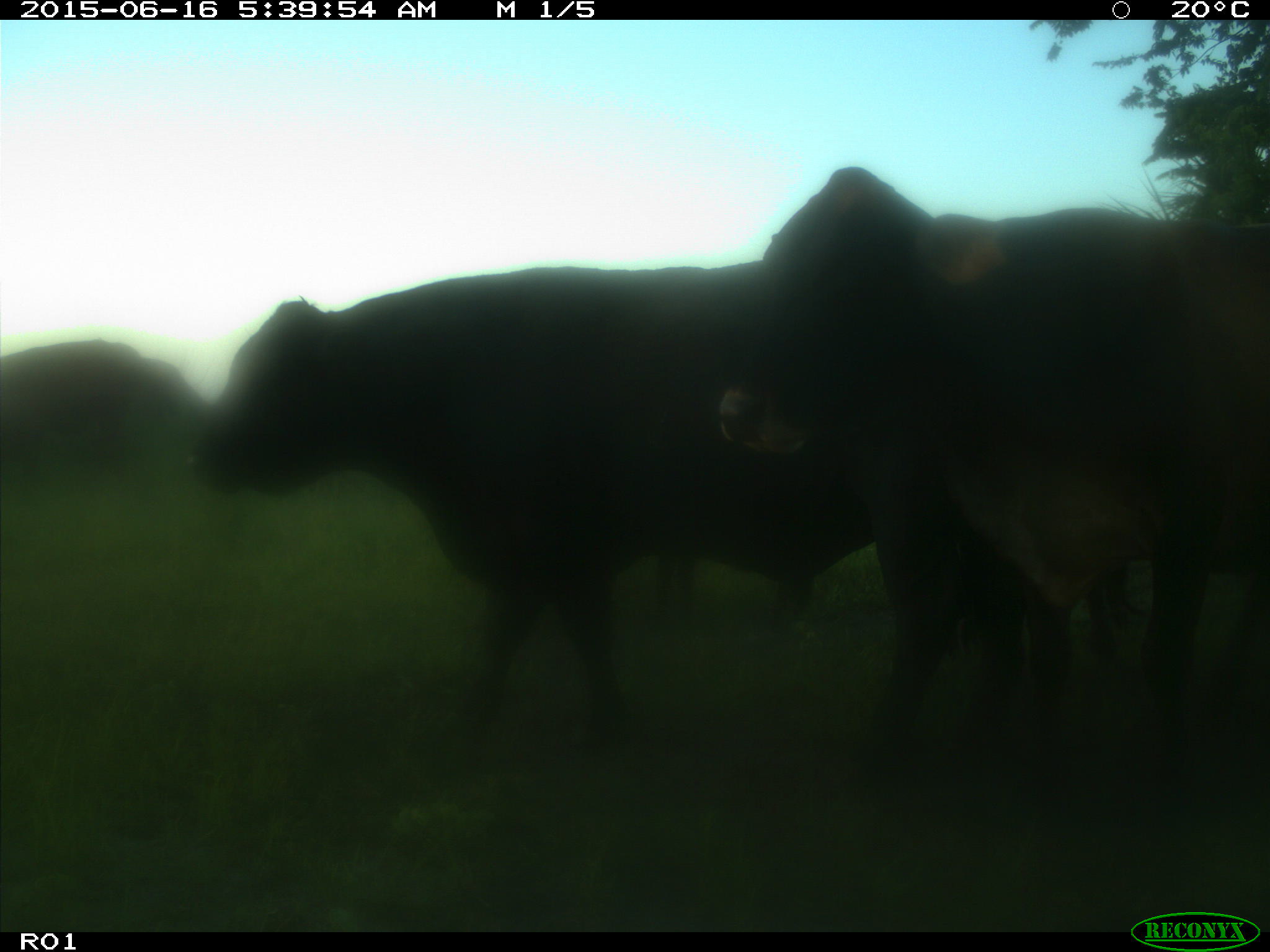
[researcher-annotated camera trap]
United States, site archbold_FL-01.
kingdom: Animalia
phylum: Chordata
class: Mammalia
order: Artiodactyla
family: Bovidae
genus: Bos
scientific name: Bos taurus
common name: domestic cow